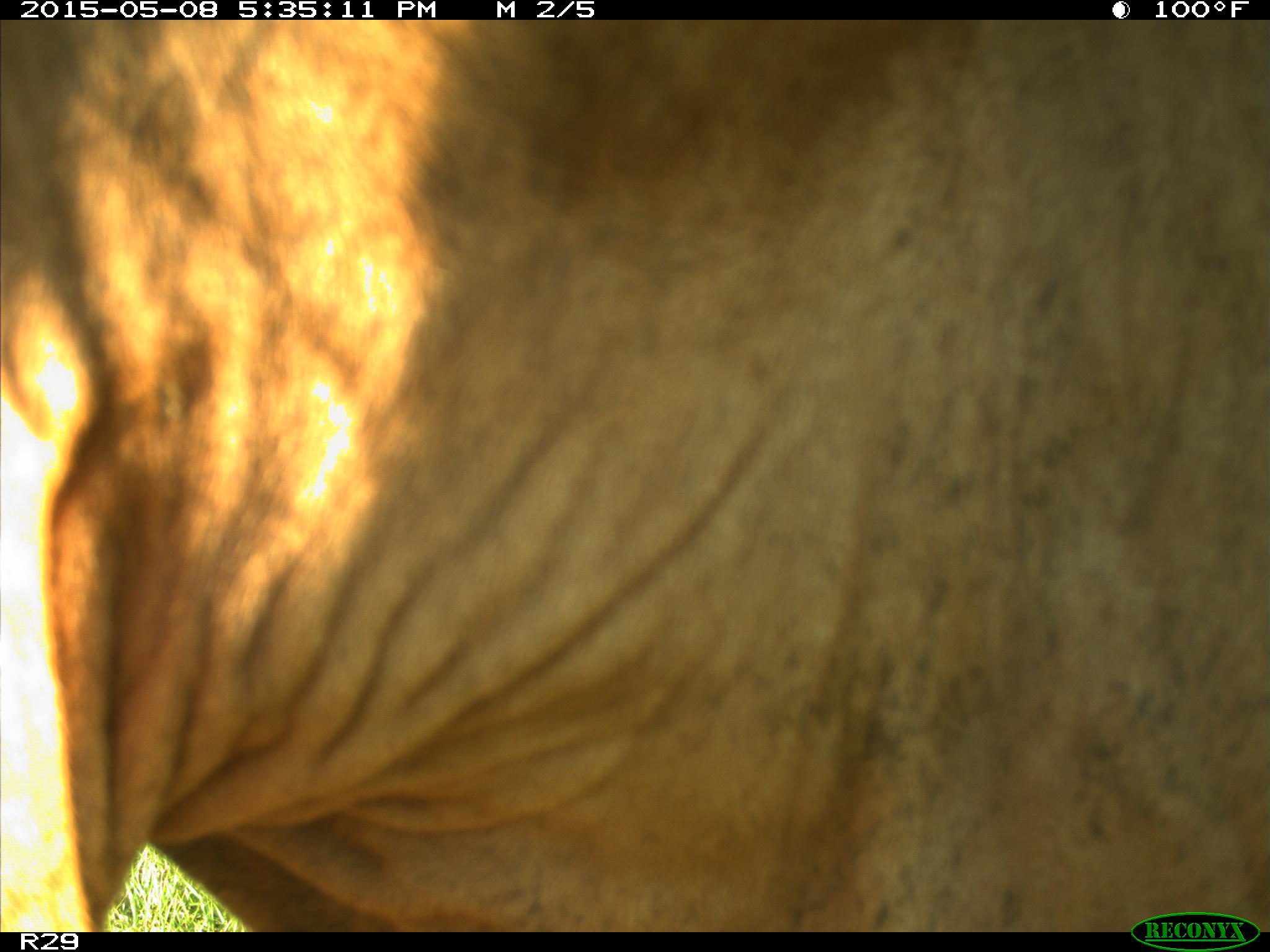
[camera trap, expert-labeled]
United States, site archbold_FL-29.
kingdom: Animalia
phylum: Chordata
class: Mammalia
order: Artiodactyla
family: Bovidae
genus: Bos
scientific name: Bos taurus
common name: domestic cow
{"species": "Bos taurus (domestic cow)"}